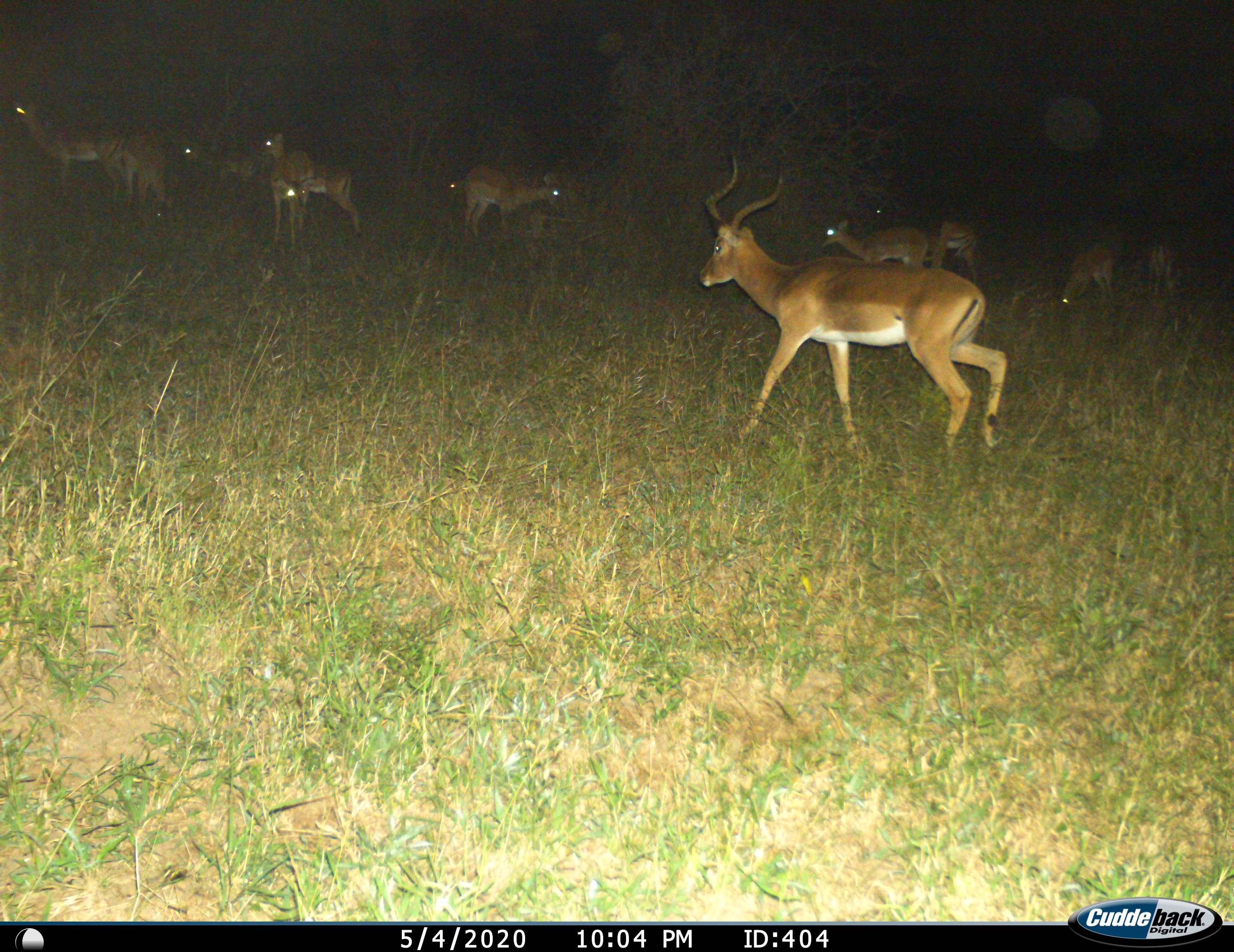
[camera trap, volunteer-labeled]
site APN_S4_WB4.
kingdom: Animalia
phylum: Chordata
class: Mammalia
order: Artiodactyla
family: Bovidae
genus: Aepyceros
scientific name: Aepyceros melampus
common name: impala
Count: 11-50.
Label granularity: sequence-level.